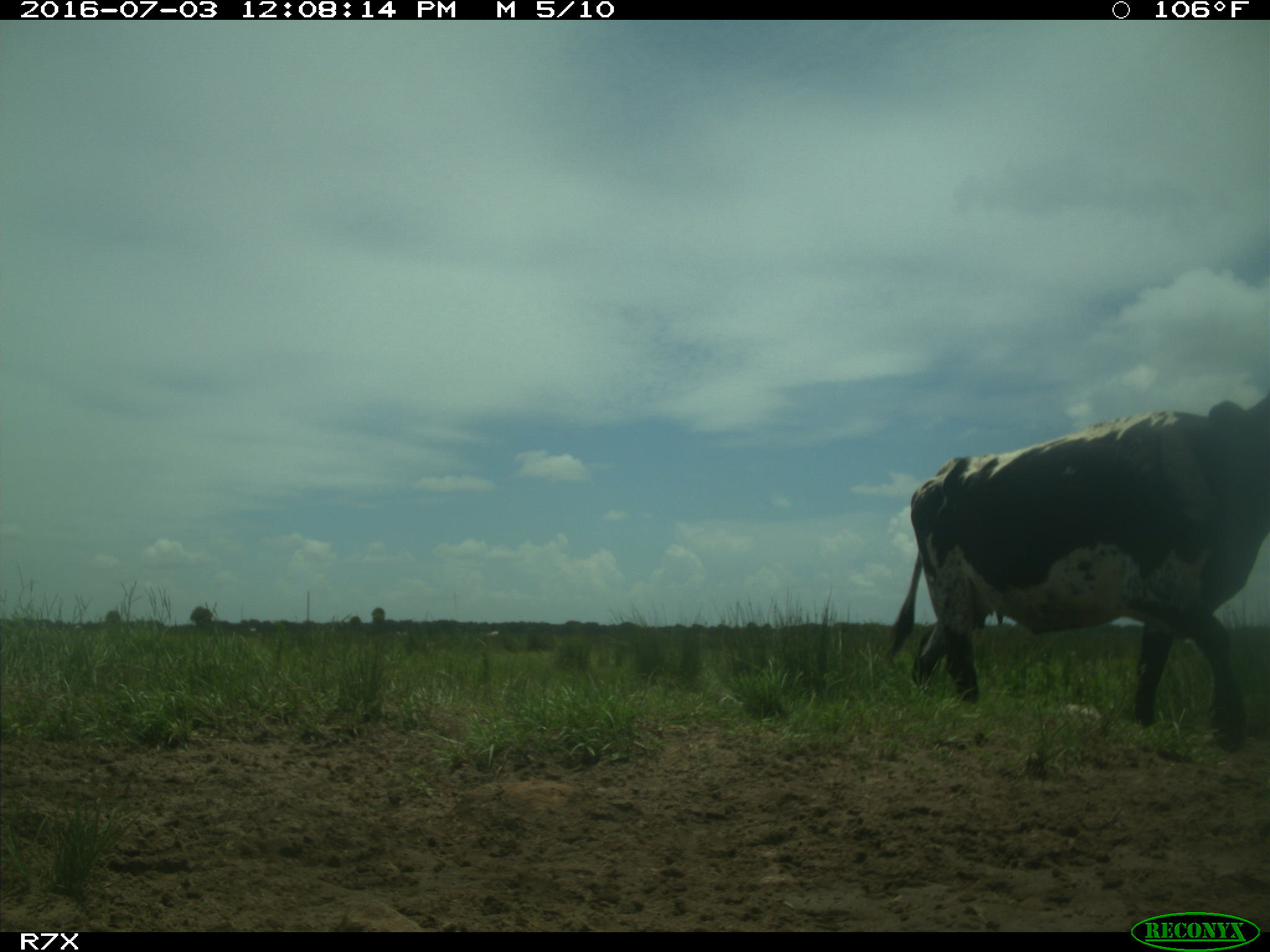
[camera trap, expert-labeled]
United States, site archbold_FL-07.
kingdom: Animalia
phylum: Chordata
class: Mammalia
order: Artiodactyla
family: Bovidae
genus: Bos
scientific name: Bos taurus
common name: domestic cow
Bos taurus (domestic cow).